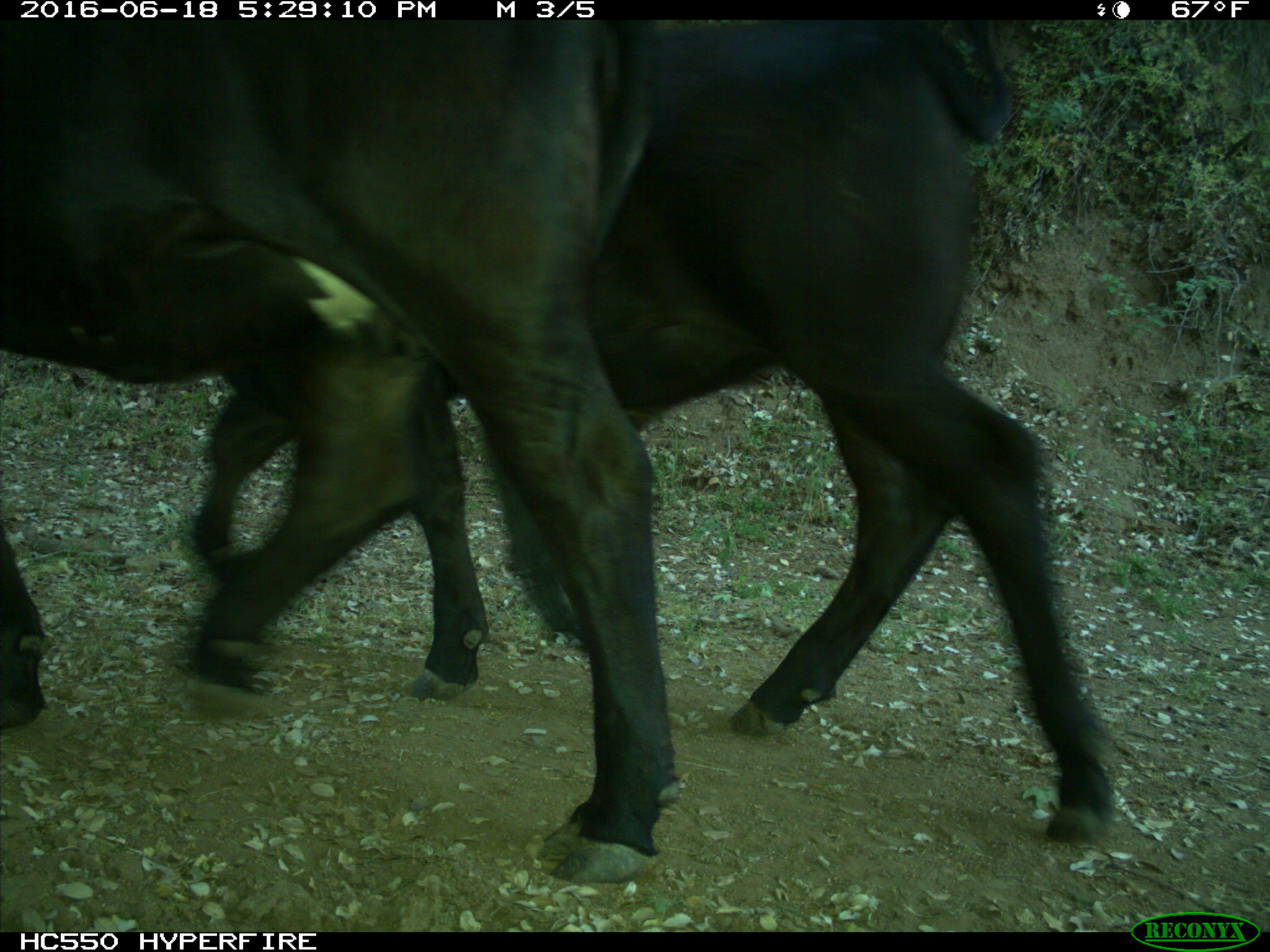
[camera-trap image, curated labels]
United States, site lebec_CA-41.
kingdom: Animalia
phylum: Chordata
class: Mammalia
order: Artiodactyla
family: Bovidae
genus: Bos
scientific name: Bos taurus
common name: domestic cow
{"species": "Bos taurus (domestic cow)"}